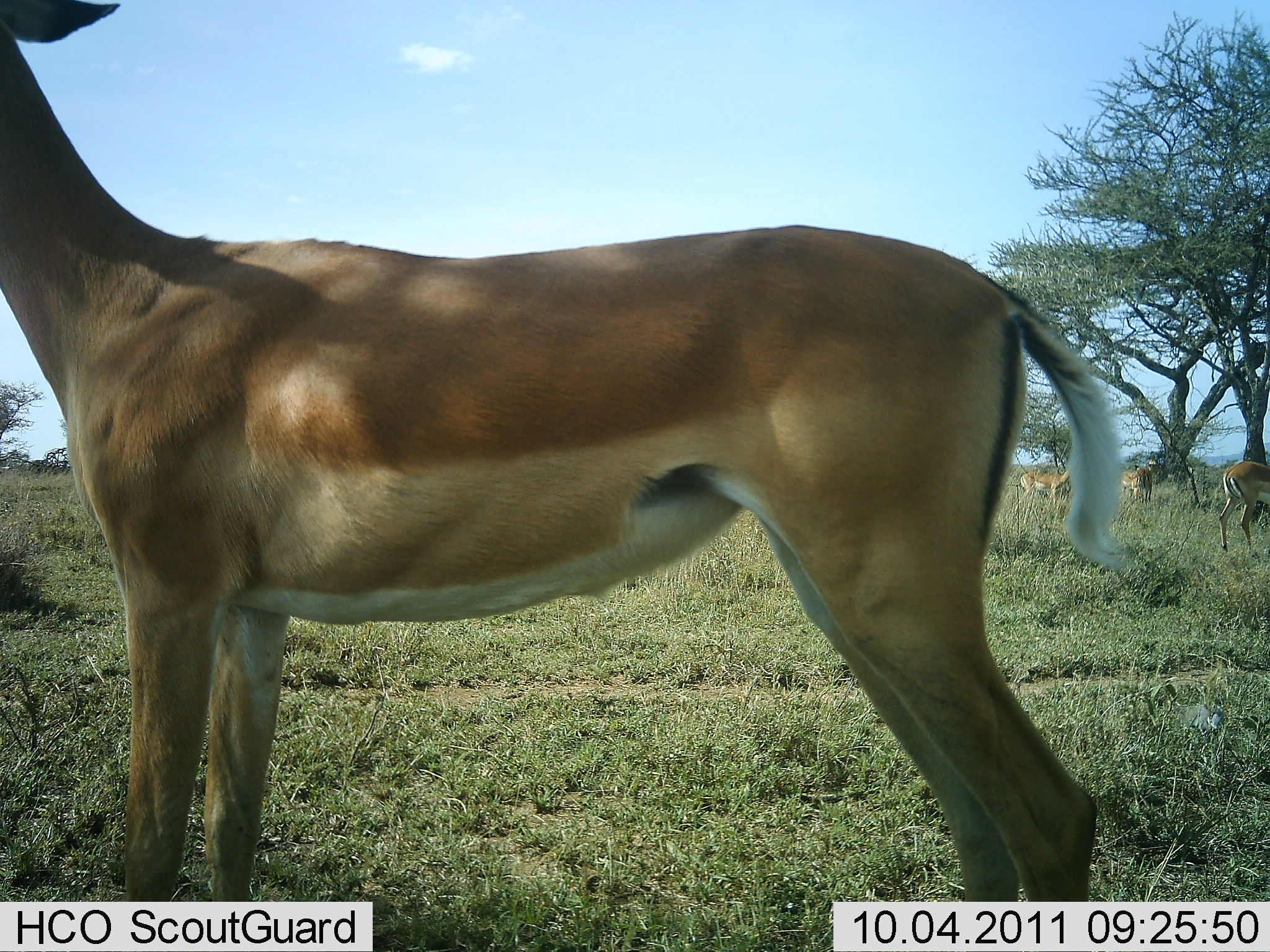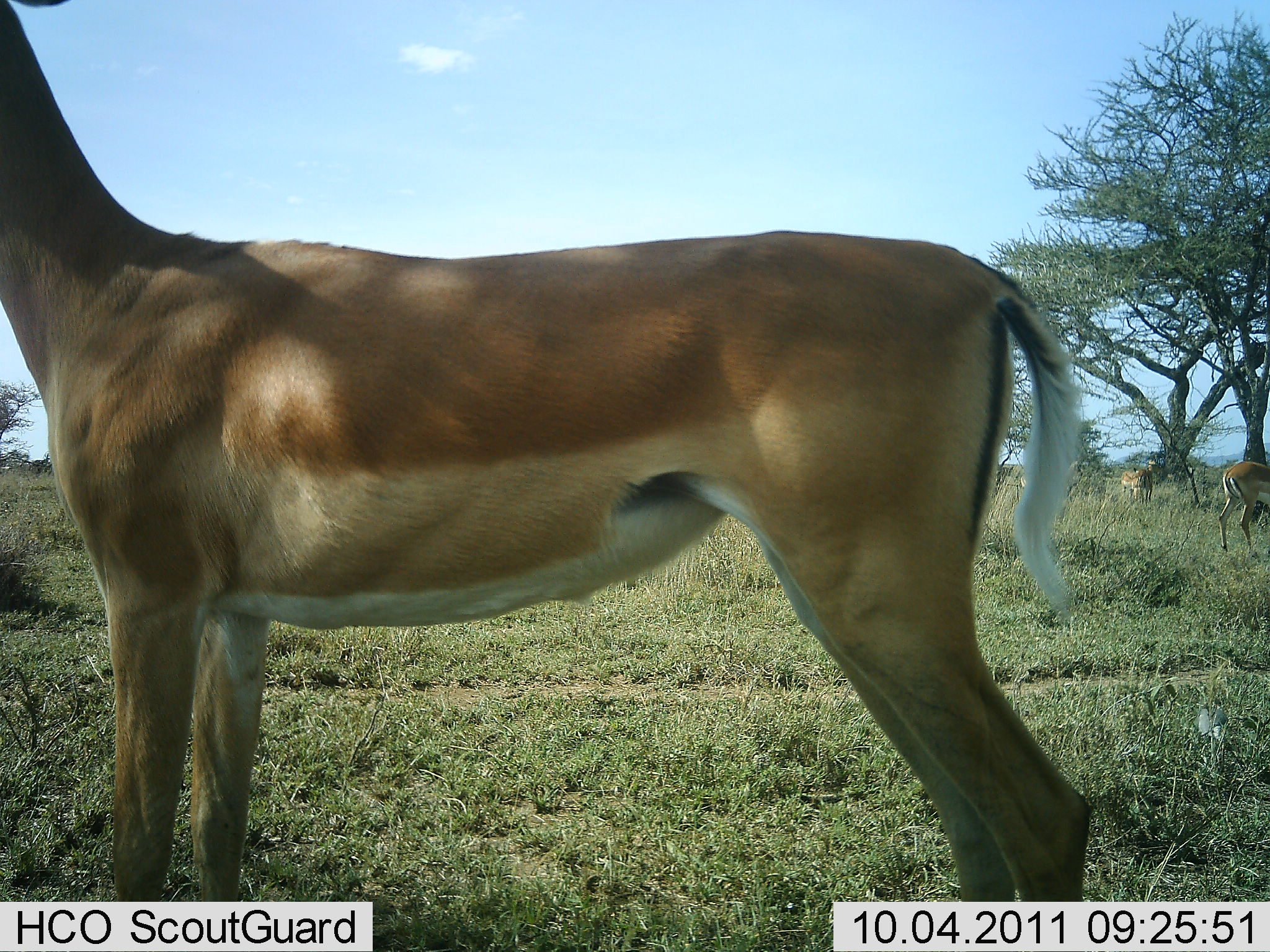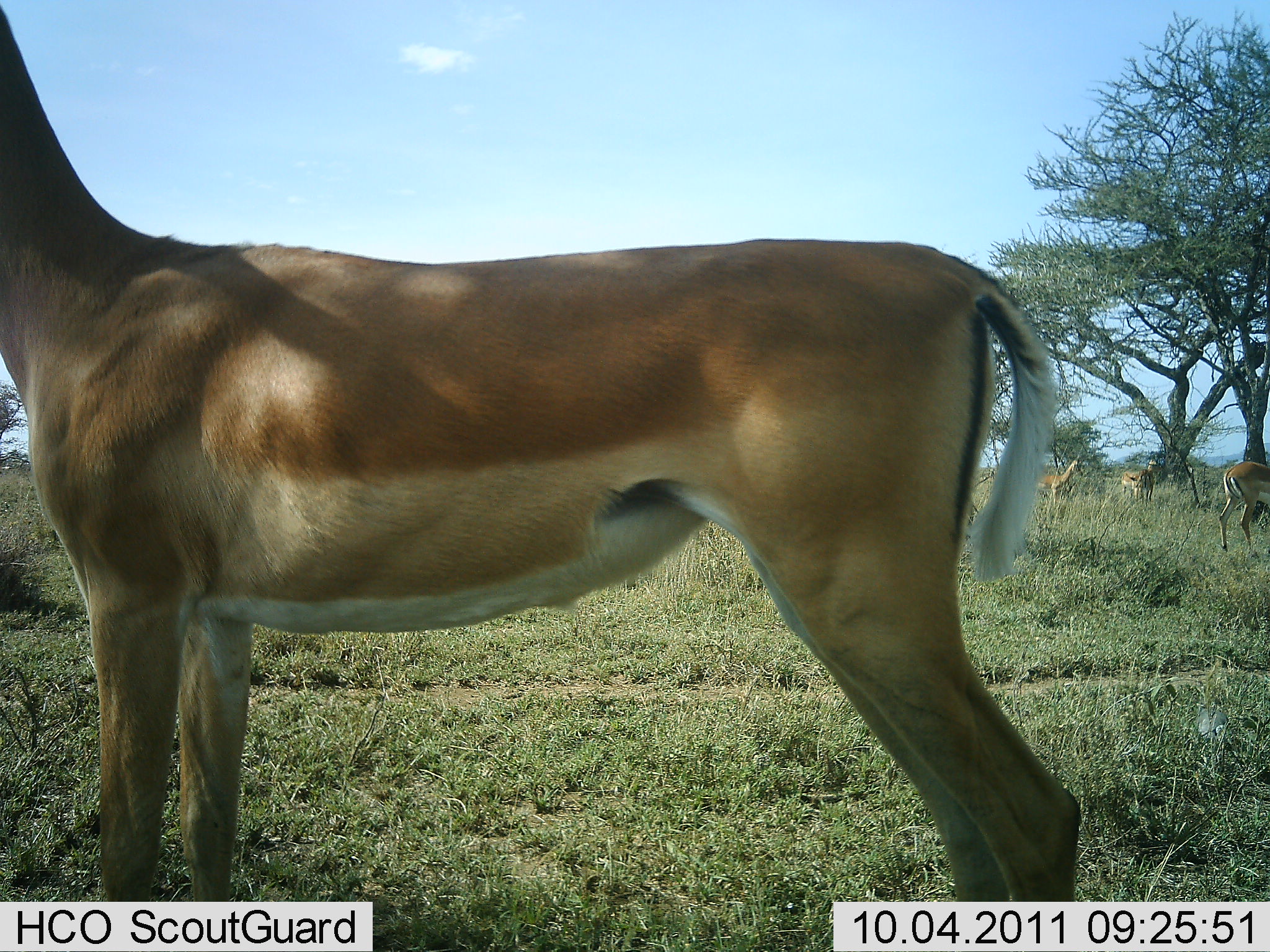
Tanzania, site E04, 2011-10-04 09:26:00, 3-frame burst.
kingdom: Animalia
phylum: Chordata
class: Mammalia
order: Artiodactyla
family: Bovidae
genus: Aepyceros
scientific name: Aepyceros melampus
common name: impala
Impala (Aepyceros melampus), count 4. Behavior (volunteer vote fractions): standing 100%, resting 8%, moving 0%, interacting 0%. Young present (vote fraction): 0%. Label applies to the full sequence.